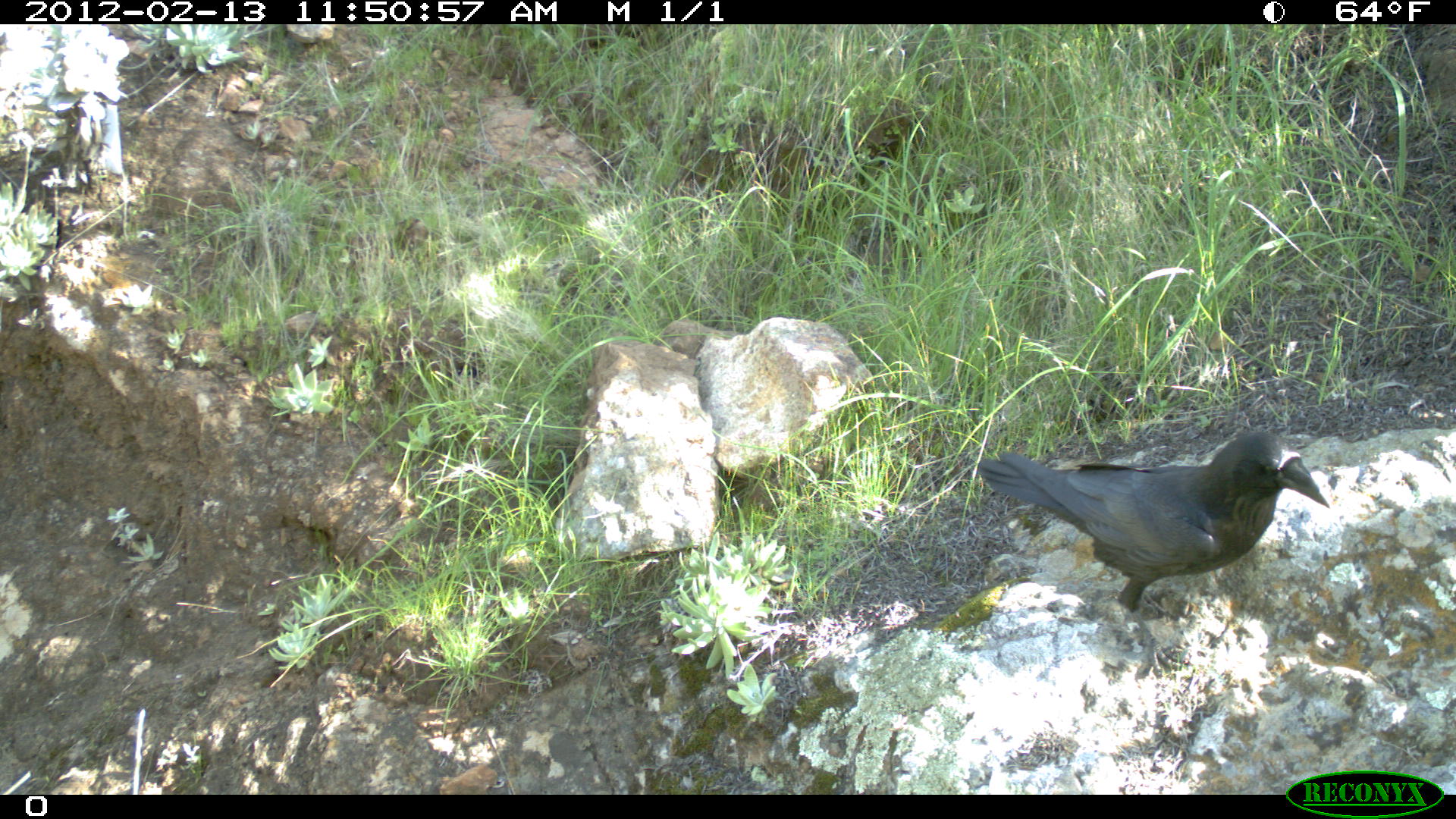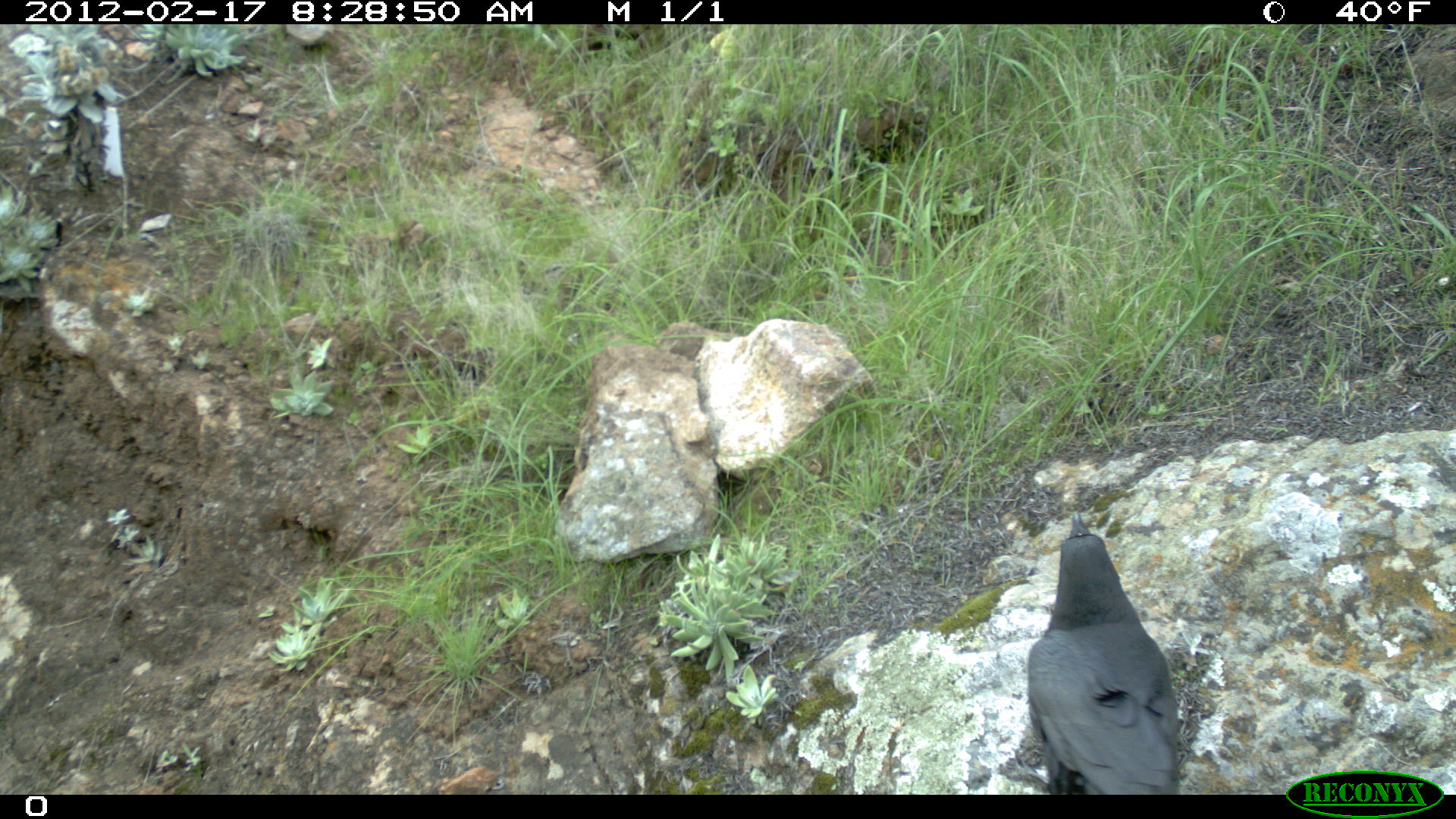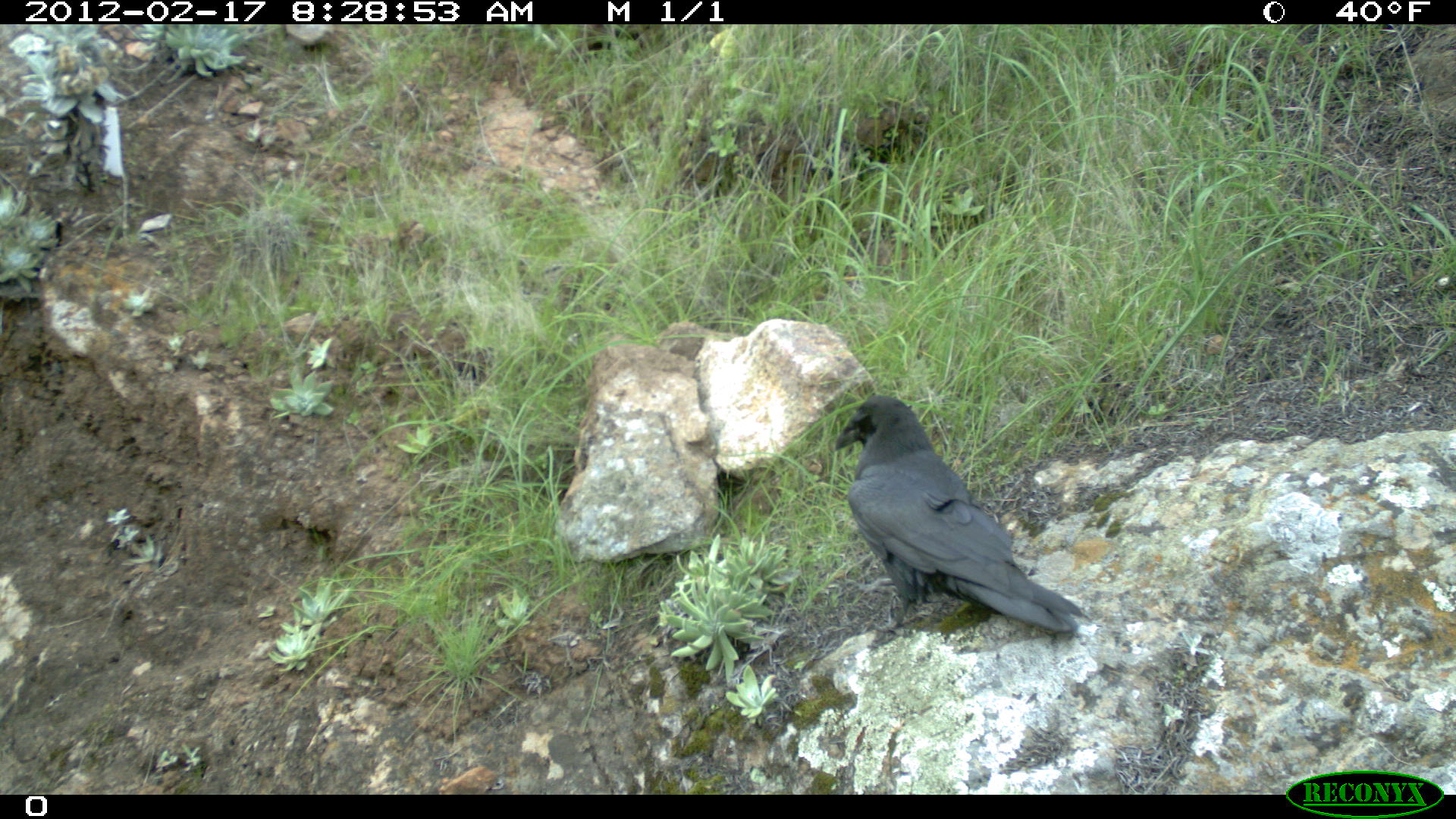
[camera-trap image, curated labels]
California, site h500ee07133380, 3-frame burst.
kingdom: Animalia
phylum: Chordata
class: Aves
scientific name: Aves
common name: bird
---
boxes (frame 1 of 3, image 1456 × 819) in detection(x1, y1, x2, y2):
bird: detection(979, 431, 1329, 678)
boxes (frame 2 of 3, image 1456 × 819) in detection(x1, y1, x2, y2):
bird: detection(1025, 508, 1180, 793)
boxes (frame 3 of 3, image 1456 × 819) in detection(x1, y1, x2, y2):
bird: detection(832, 393, 1091, 648)